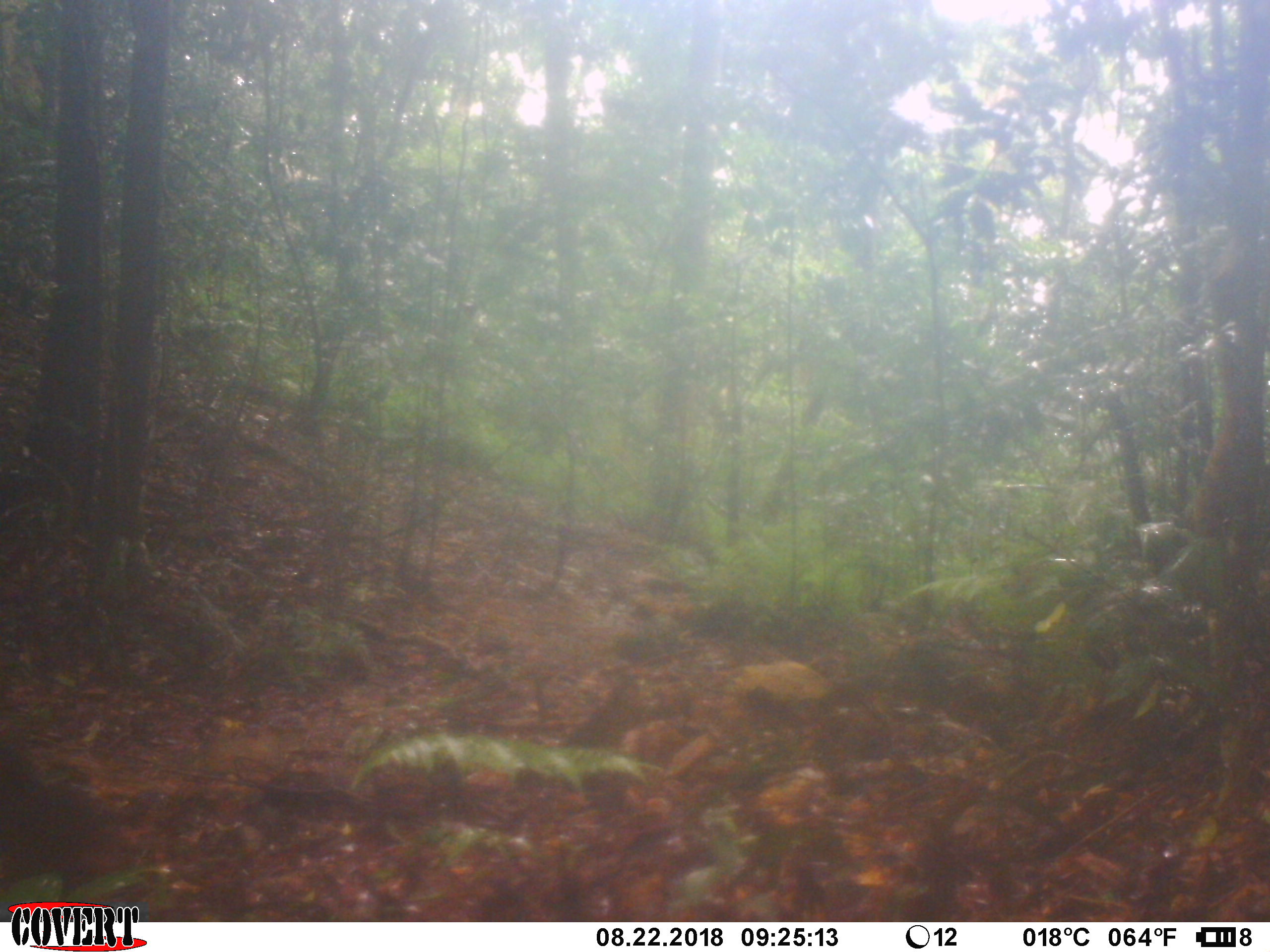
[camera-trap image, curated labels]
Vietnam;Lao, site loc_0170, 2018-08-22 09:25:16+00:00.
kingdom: Animalia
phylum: Chordata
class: Mammalia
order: Primates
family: Cercopithecidae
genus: Macaca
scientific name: Macaca arctoides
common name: stump-tailed macaque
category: stump tailed macaque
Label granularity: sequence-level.